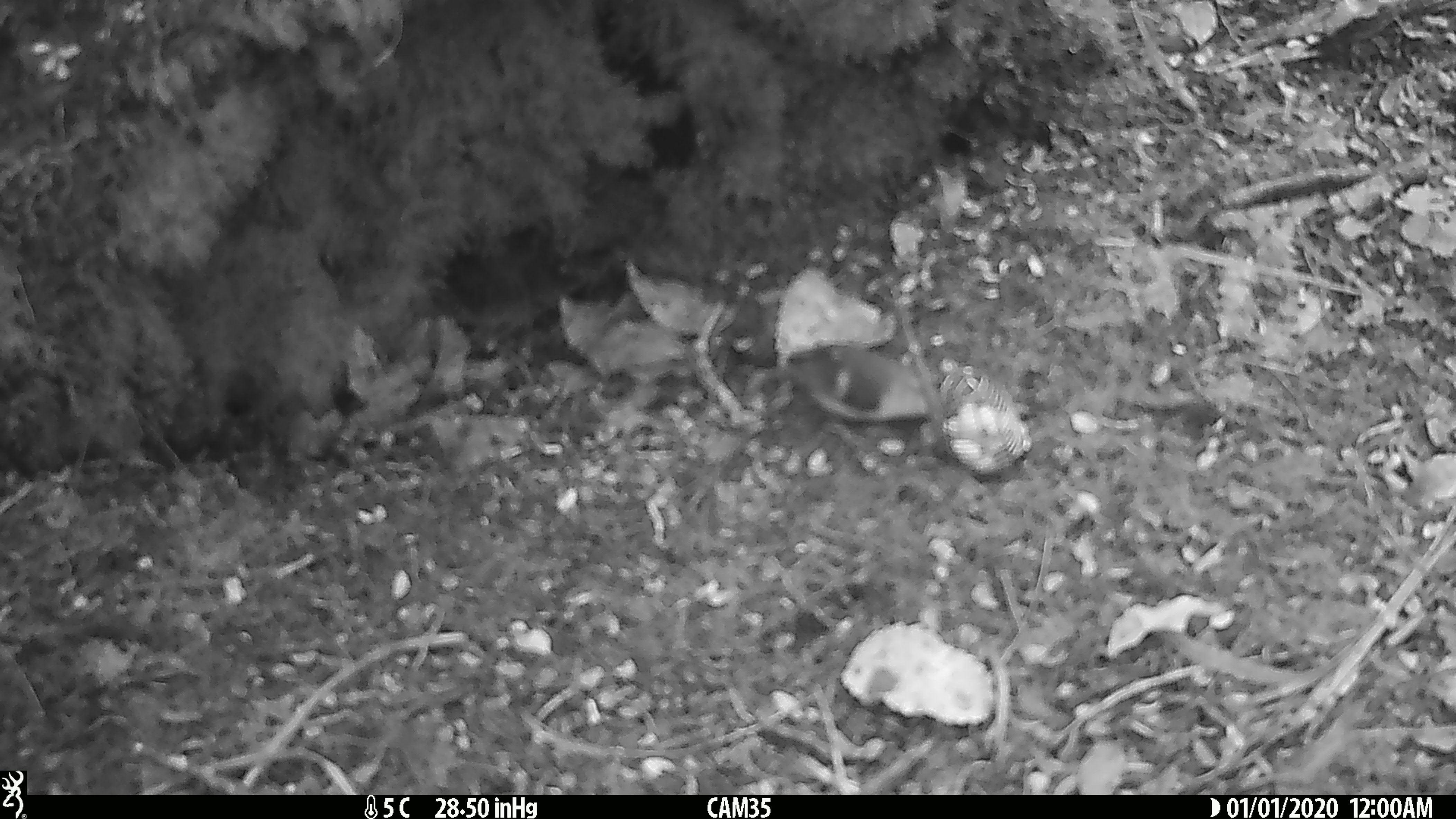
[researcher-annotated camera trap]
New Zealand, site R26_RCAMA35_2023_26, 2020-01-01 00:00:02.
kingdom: Animalia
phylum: Chordata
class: Aves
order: Passeriformes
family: Acanthisittidae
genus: Acanthisitta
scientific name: Acanthisitta chloris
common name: rifleman